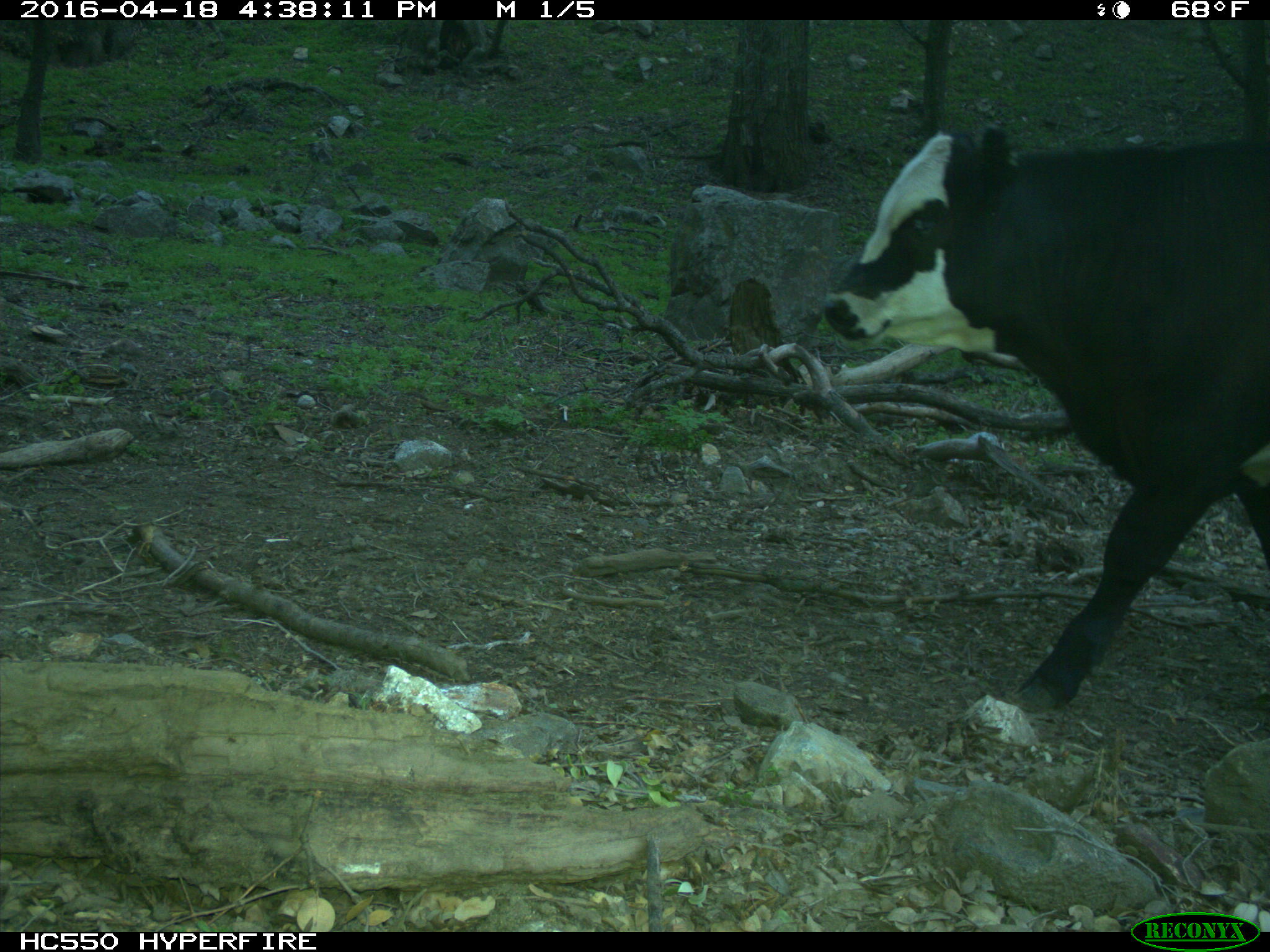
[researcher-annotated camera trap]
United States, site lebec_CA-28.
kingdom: Animalia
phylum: Chordata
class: Mammalia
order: Artiodactyla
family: Bovidae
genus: Bos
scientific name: Bos taurus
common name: domestic cow